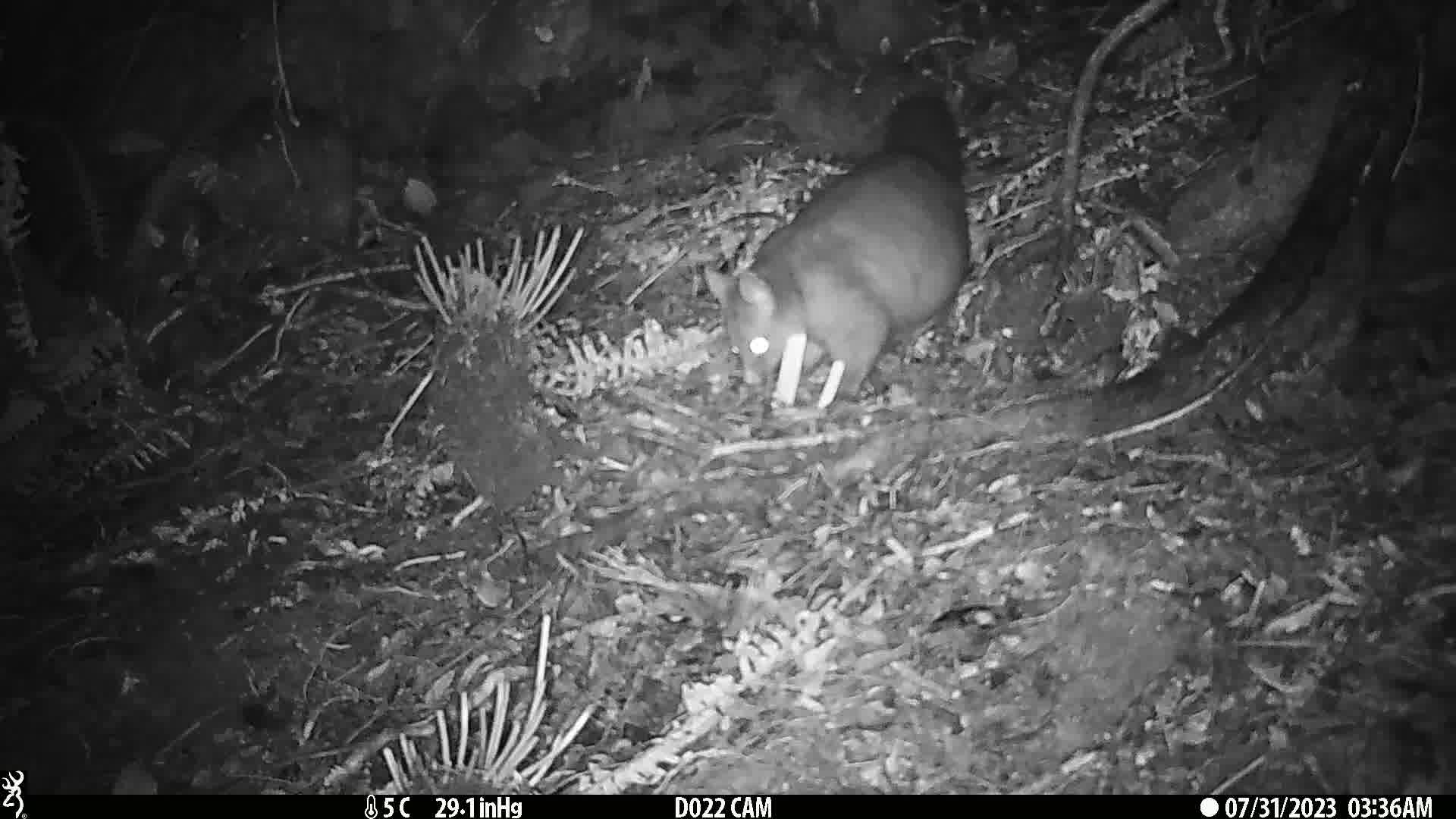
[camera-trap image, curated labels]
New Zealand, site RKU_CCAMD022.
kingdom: Animalia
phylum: Chordata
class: Mammalia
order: Diprotodontia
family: Phalangeridae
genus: Trichosurus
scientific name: Trichosurus vulpecula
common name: common brushtail possum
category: possum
Possum (common brushtail possum) (Trichosurus vulpecula).